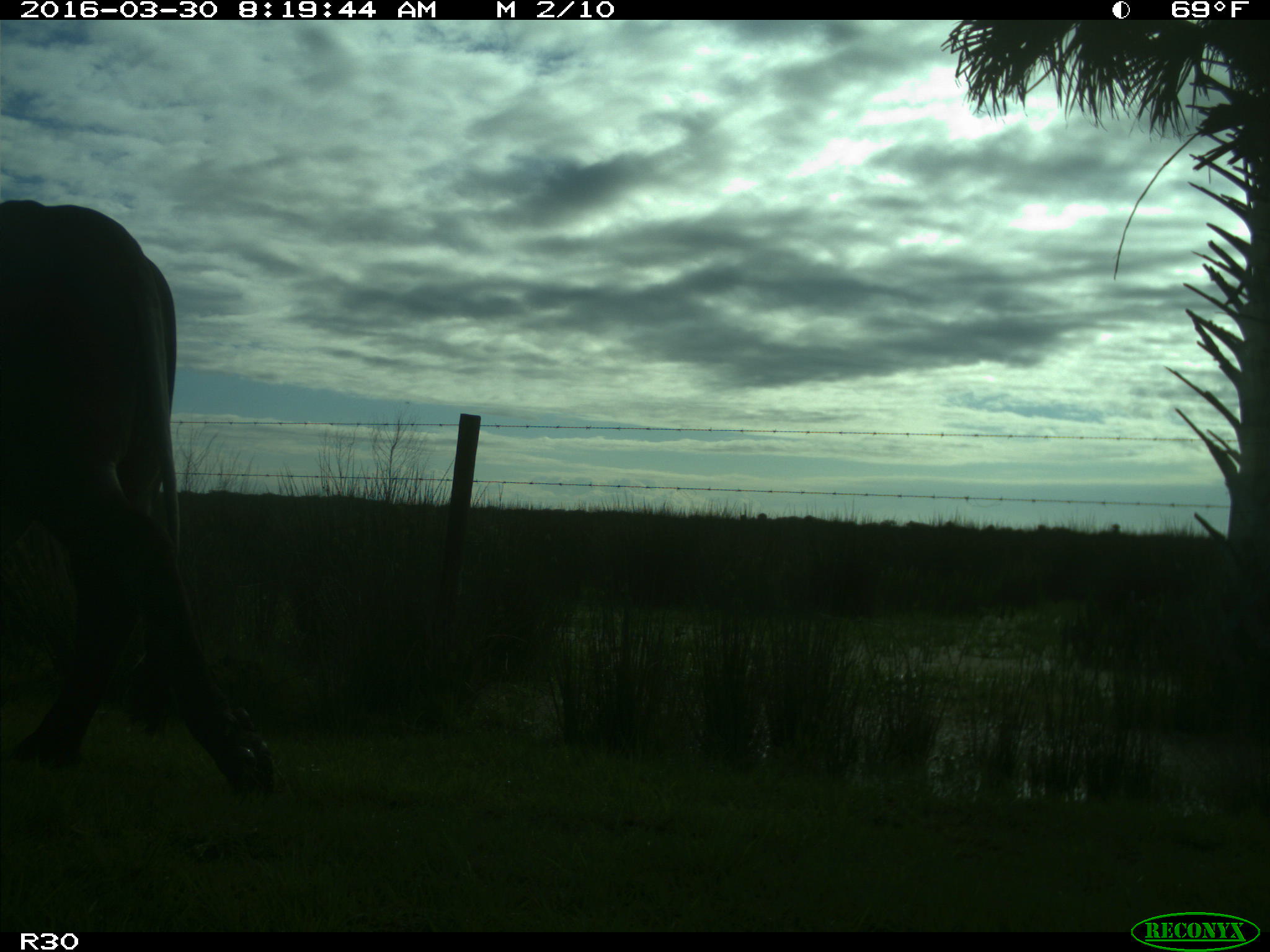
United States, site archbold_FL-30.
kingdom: Animalia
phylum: Chordata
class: Mammalia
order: Artiodactyla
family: Bovidae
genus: Bos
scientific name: Bos taurus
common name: domestic cow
Bos taurus (domestic cow).